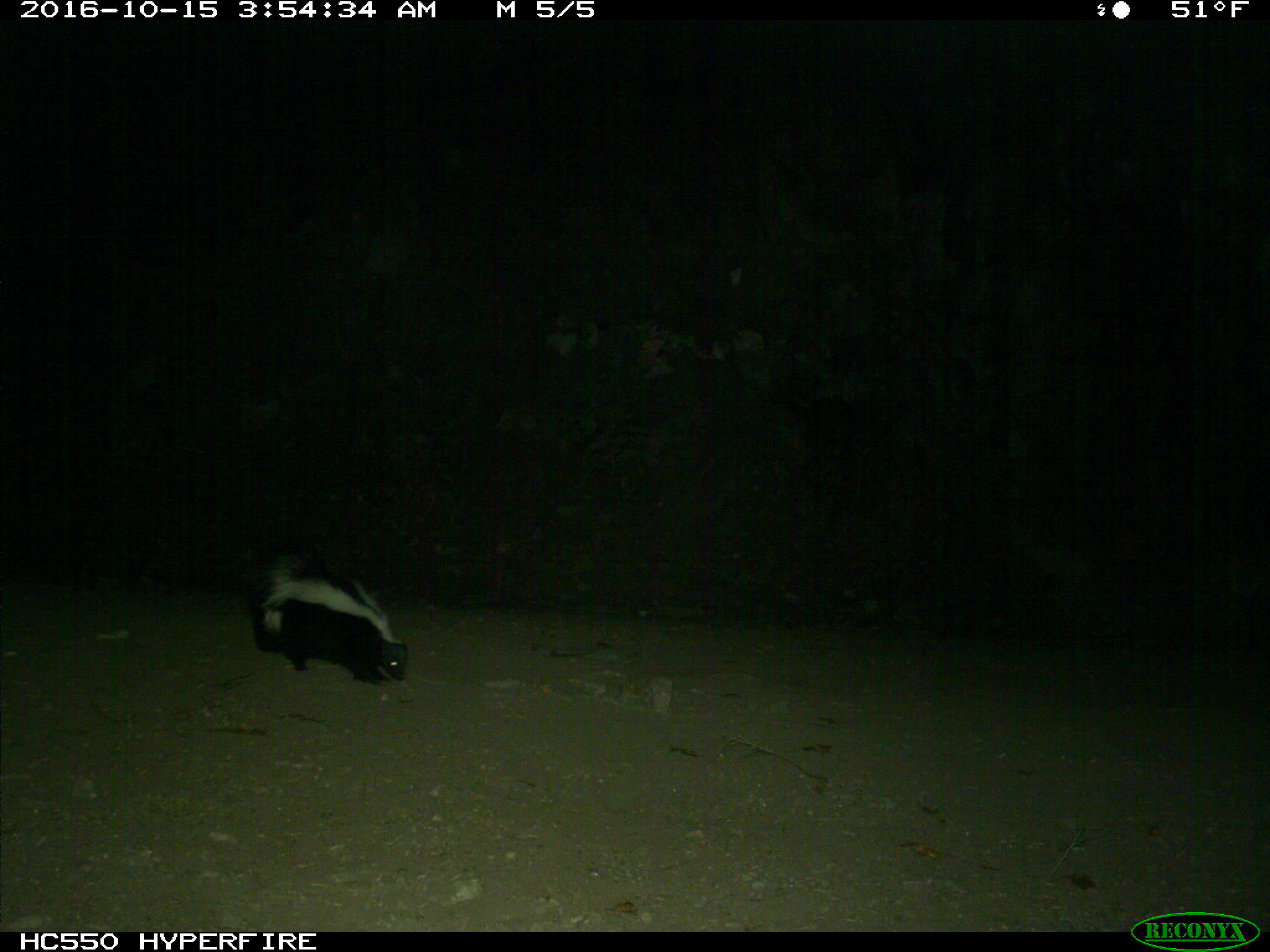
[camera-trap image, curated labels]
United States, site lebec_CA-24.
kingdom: Animalia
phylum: Chordata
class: Mammalia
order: Carnivora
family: Mephitidae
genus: Mephitis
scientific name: Mephitis mephitis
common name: striped skunk